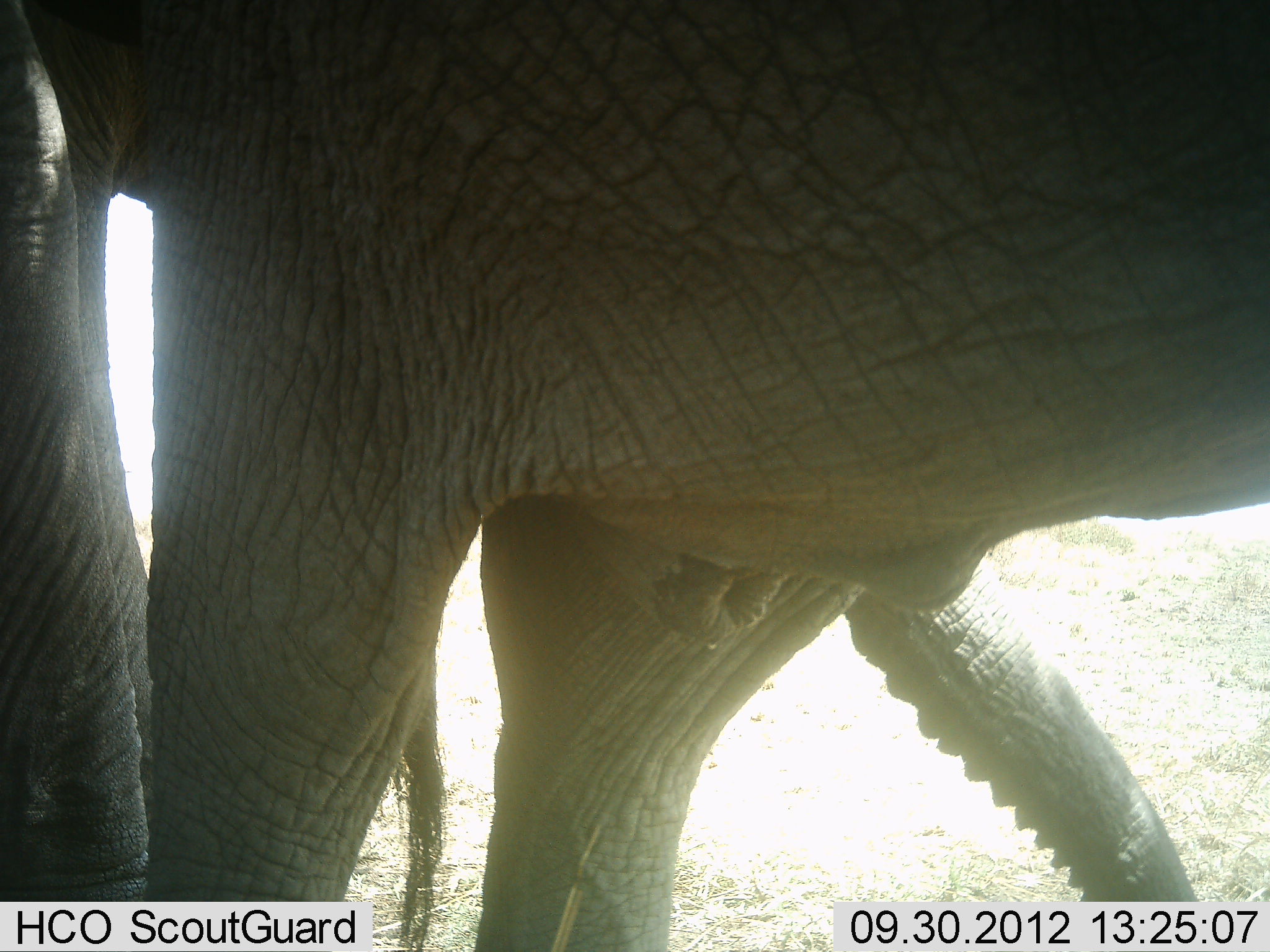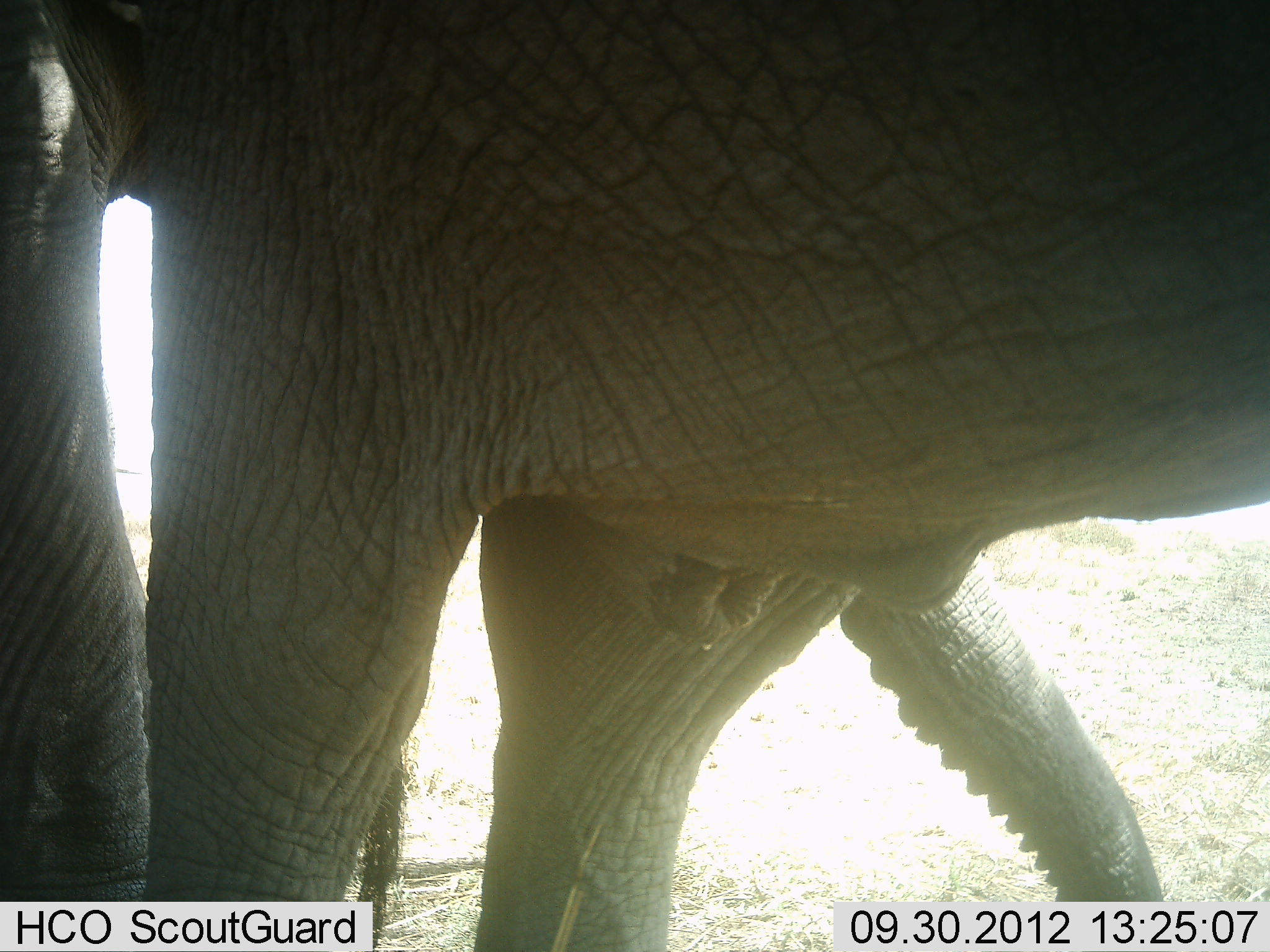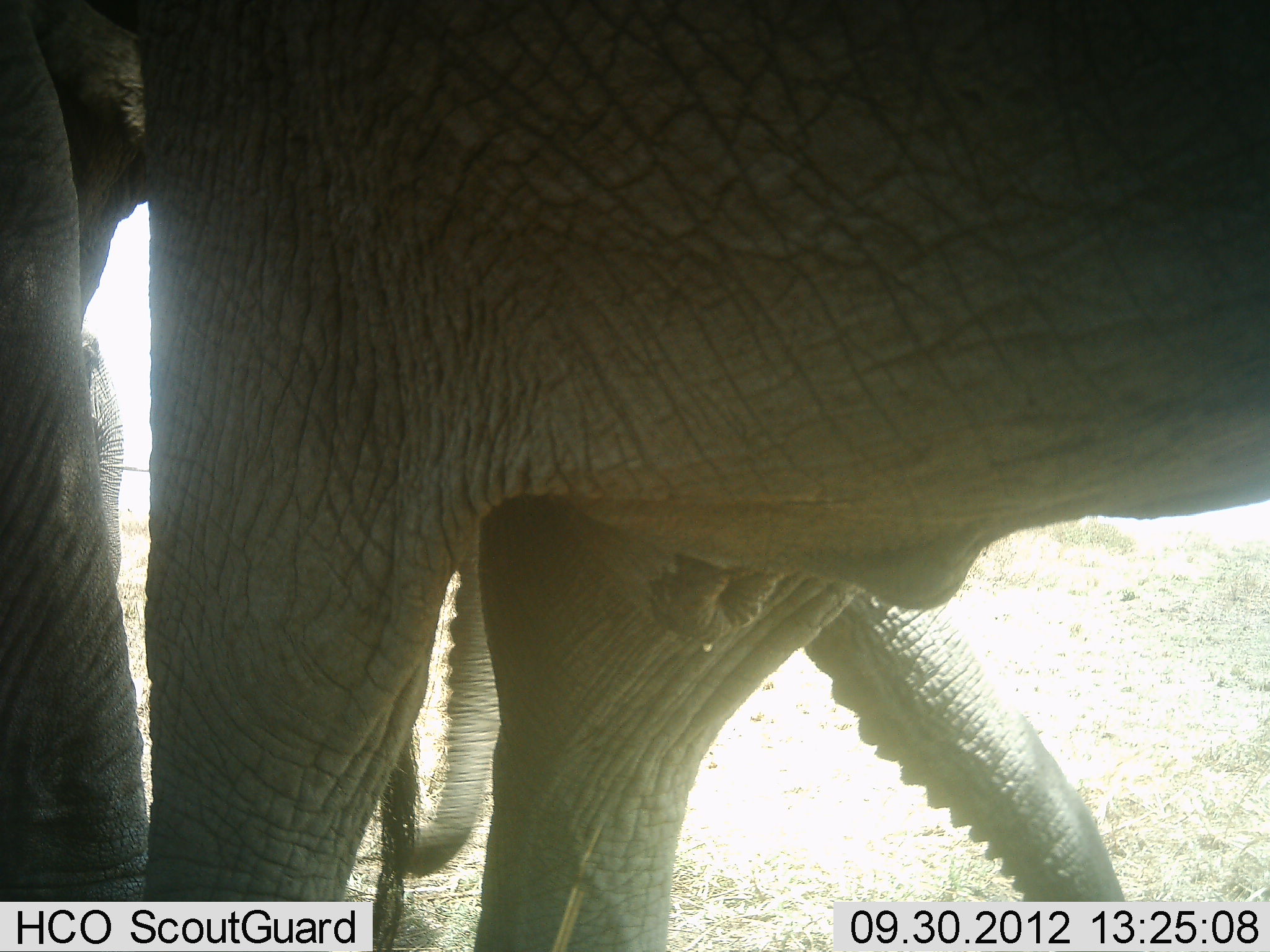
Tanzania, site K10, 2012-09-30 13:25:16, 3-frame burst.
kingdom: Animalia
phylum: Chordata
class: Mammalia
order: Proboscidea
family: Elephantidae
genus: Loxodonta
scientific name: Loxodonta africana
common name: african bush elephant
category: elephant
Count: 2.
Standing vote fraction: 80%.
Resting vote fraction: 0%.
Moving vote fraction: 20%.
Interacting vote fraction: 10%.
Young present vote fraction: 10%.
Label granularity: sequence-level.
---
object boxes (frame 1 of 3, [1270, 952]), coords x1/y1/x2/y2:
animal: 1/1/1269/952; 303/345/1213/952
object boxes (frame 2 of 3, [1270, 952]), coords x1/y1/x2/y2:
animal: 1/1/1270/952; 326/408/1177/952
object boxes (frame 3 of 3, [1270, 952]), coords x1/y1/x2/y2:
animal: 2/1/1269/952; 360/392/1136/952; 27/282/132/601